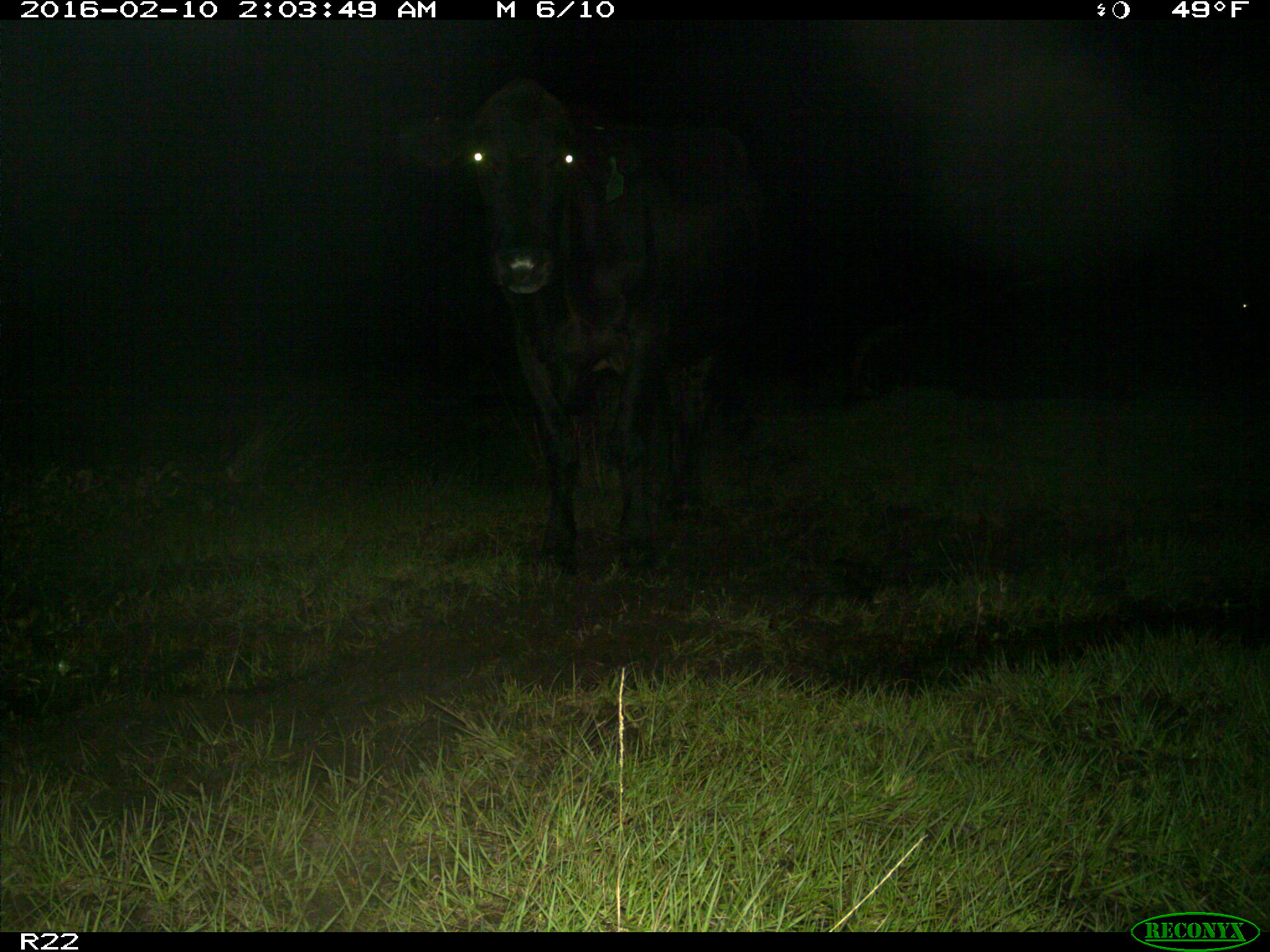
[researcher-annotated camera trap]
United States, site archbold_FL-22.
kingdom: Animalia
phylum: Chordata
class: Mammalia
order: Artiodactyla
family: Bovidae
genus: Bos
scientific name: Bos taurus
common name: domestic cow